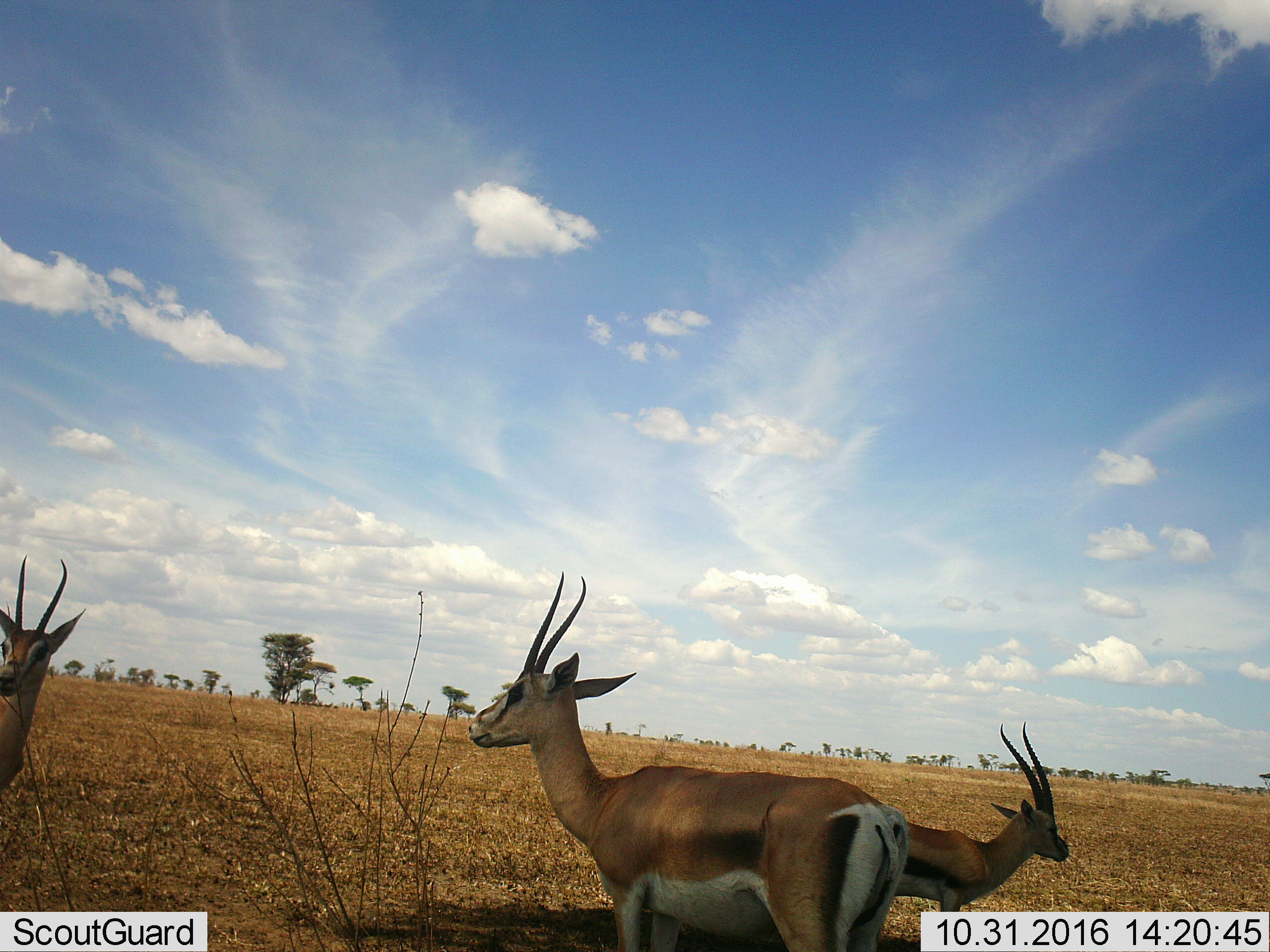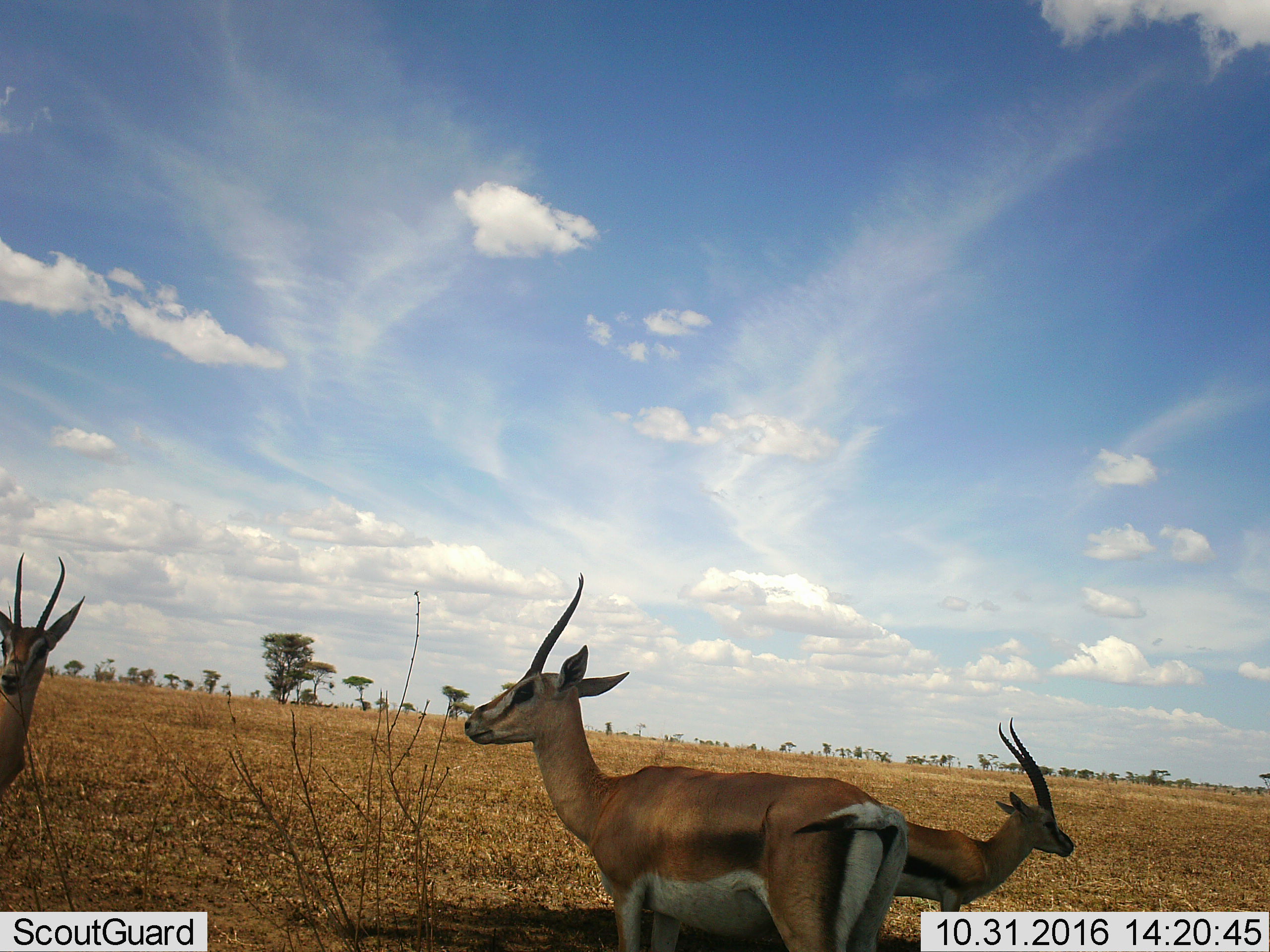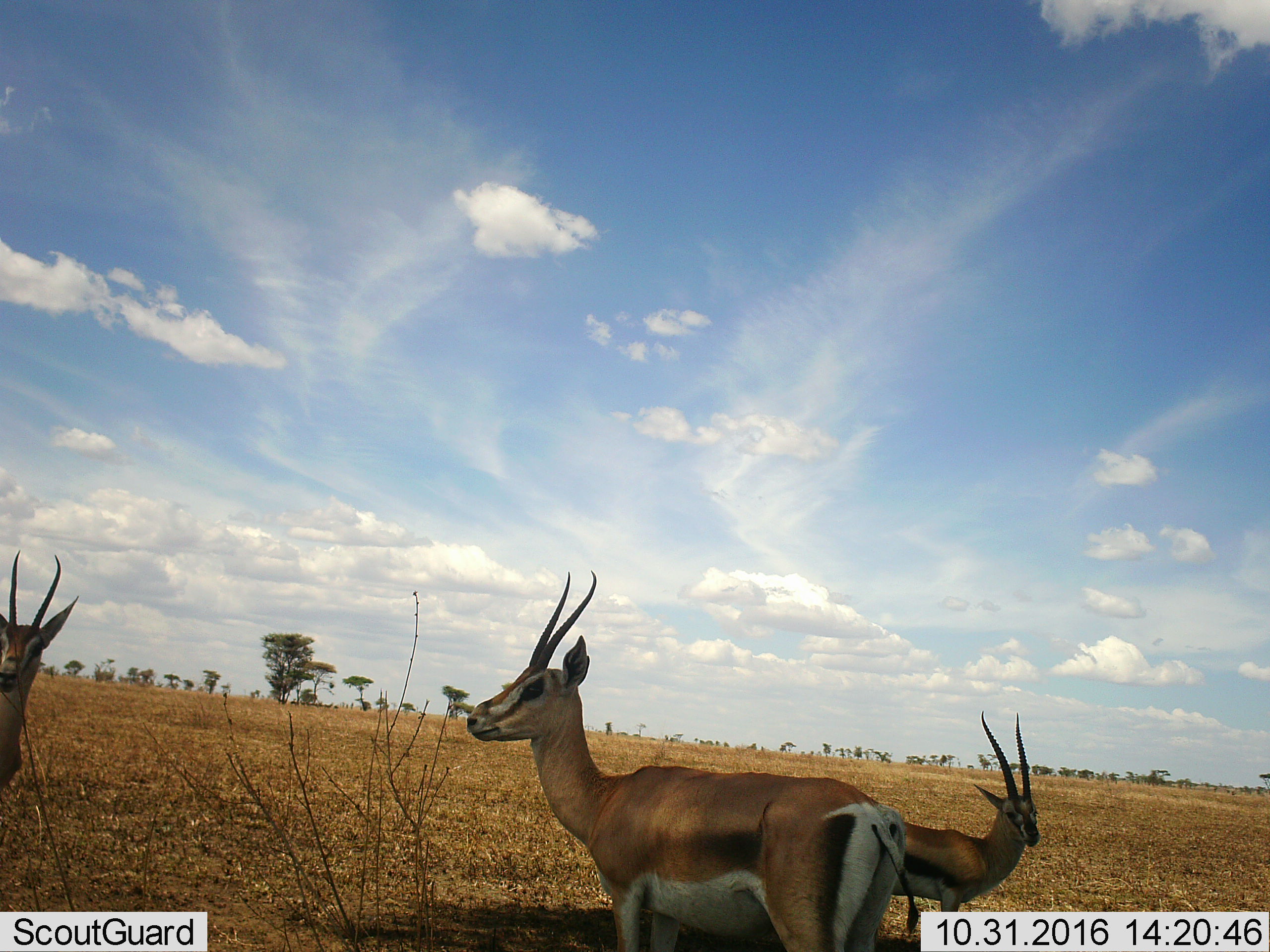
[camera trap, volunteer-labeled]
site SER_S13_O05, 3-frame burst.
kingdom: Animalia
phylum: Chordata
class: Mammalia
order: Artiodactyla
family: Bovidae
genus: Eudorcas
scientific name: Eudorcas thomsonii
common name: thomson's gazelle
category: gazellethomsons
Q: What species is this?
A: Gazellethomsons (thomson's gazelle) (Eudorcas thomsonii).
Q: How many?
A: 3.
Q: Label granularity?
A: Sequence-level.